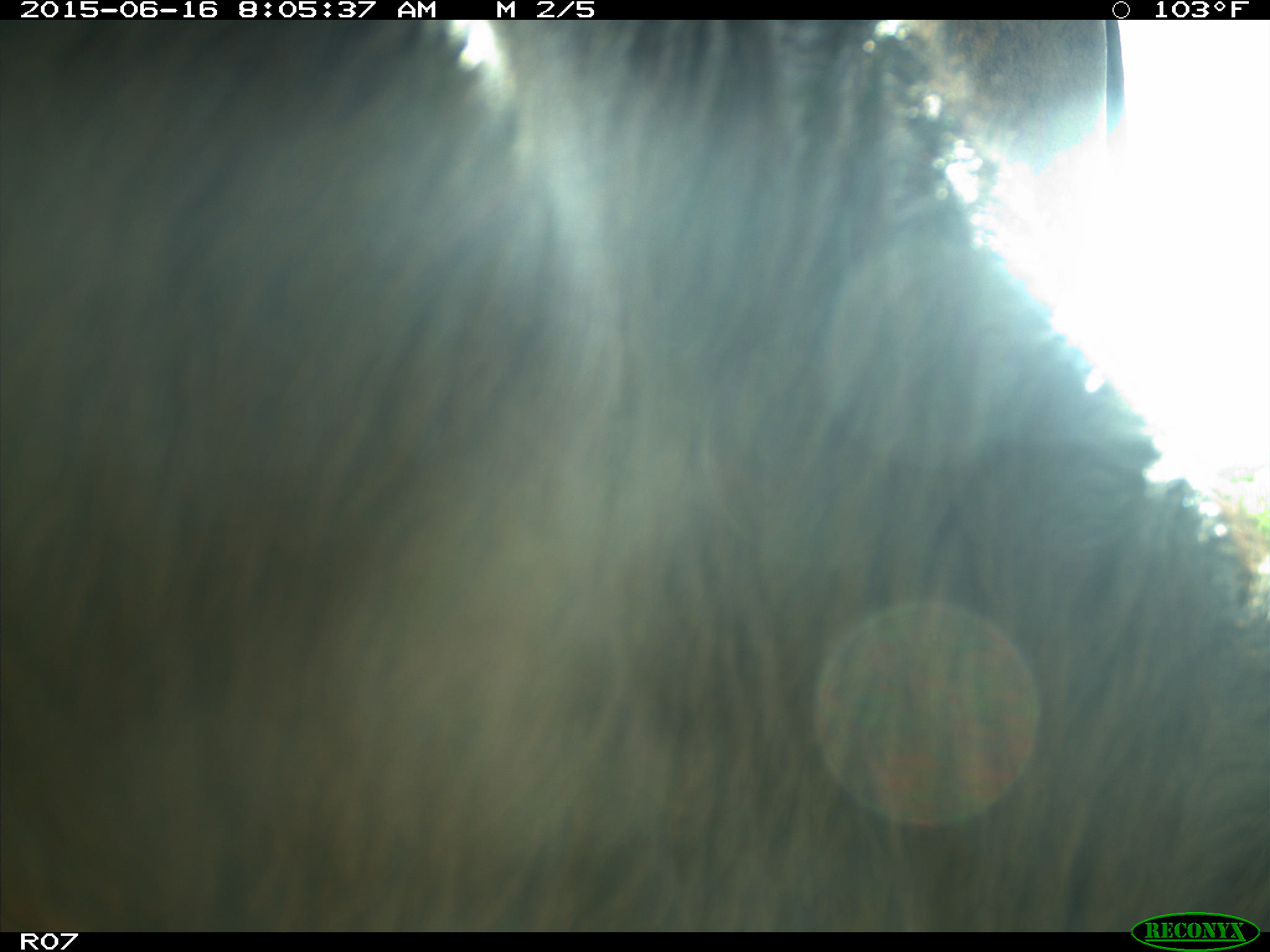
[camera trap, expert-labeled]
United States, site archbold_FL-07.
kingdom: Animalia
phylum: Chordata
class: Mammalia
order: Artiodactyla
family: Bovidae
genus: Bos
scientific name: Bos taurus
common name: domestic cow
Bos taurus (domestic cow).